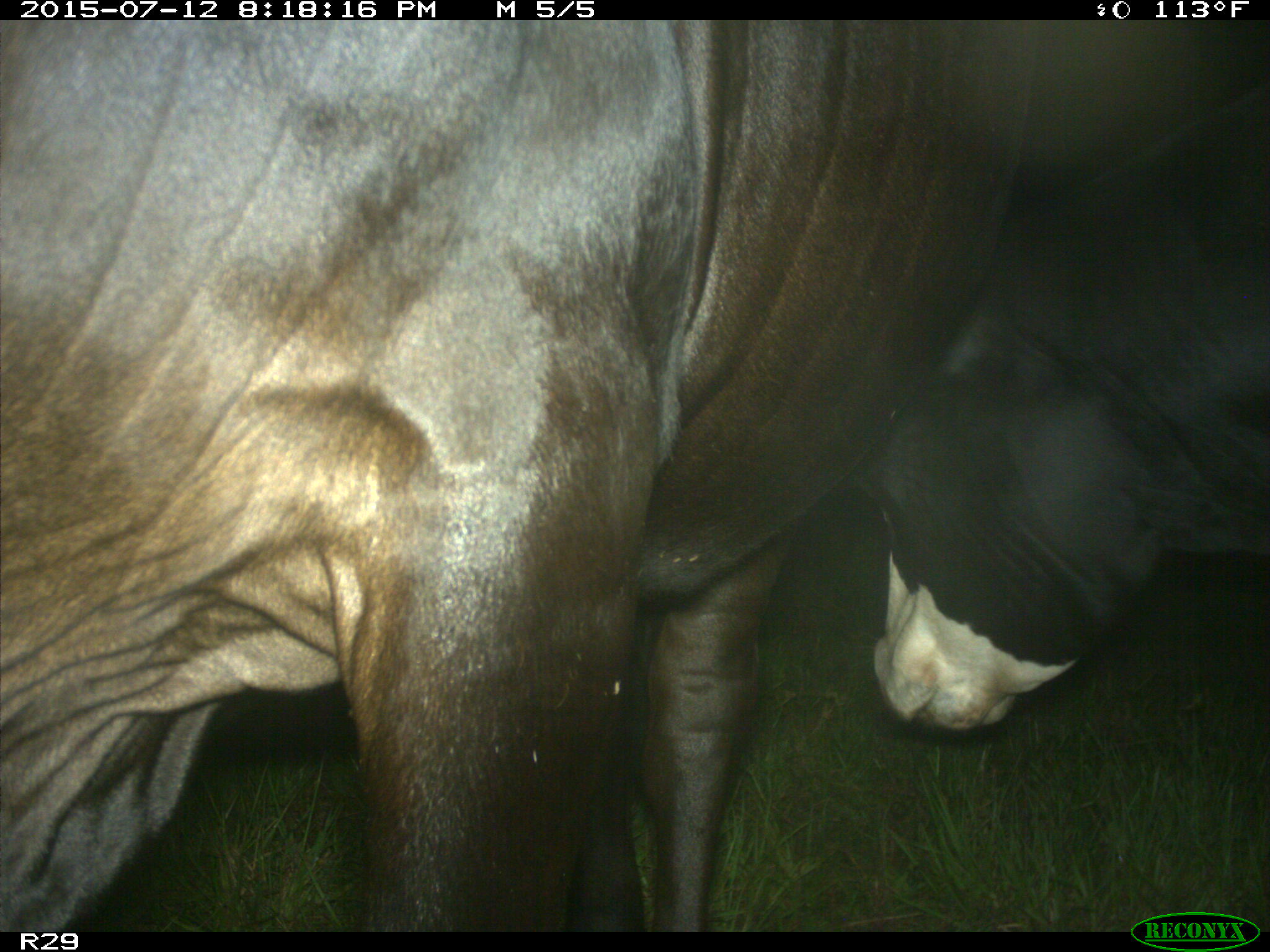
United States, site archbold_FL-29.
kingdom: Animalia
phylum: Chordata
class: Mammalia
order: Artiodactyla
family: Bovidae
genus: Bos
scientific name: Bos taurus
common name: domestic cow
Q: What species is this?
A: Bos taurus (domestic cow).